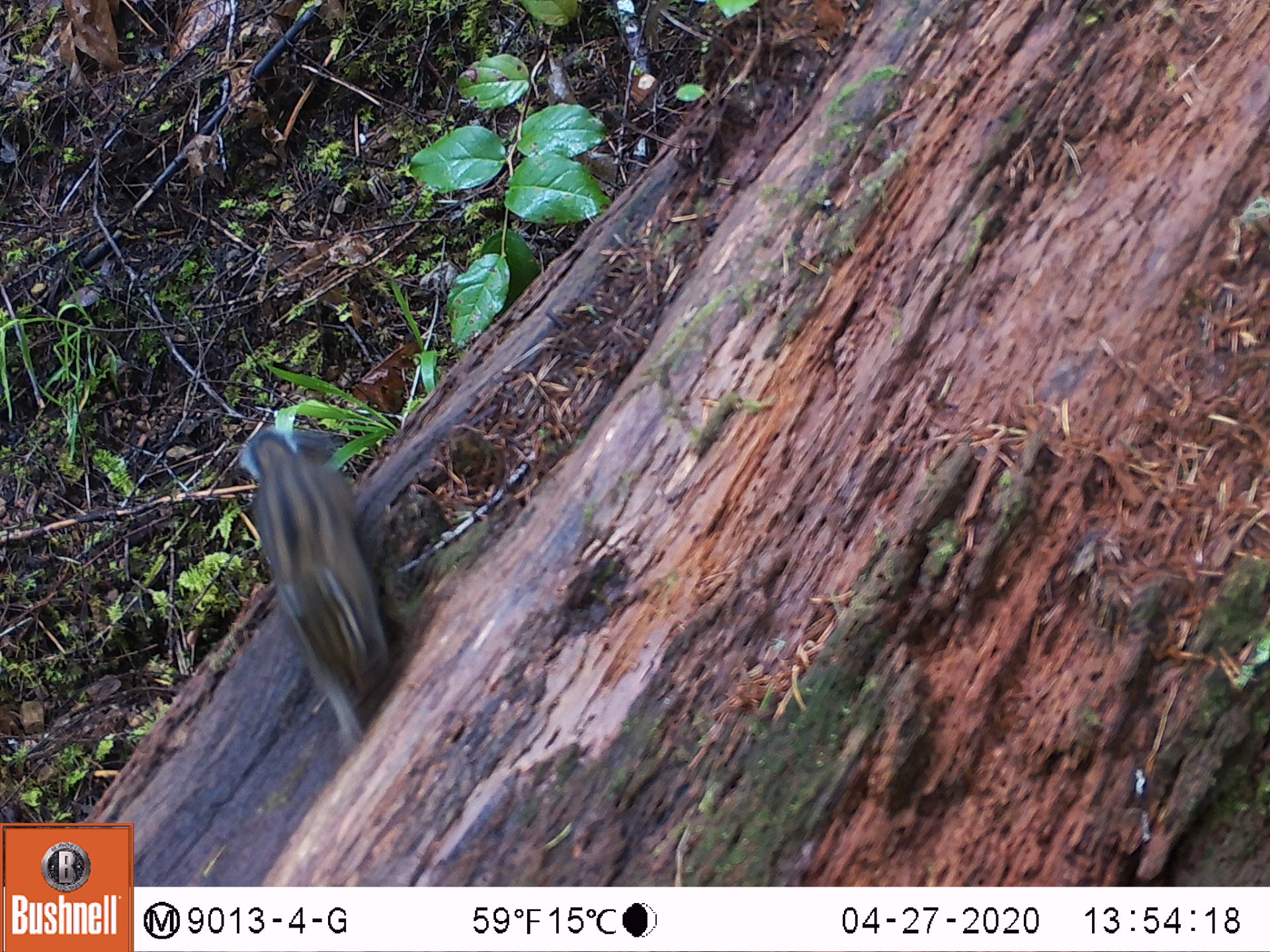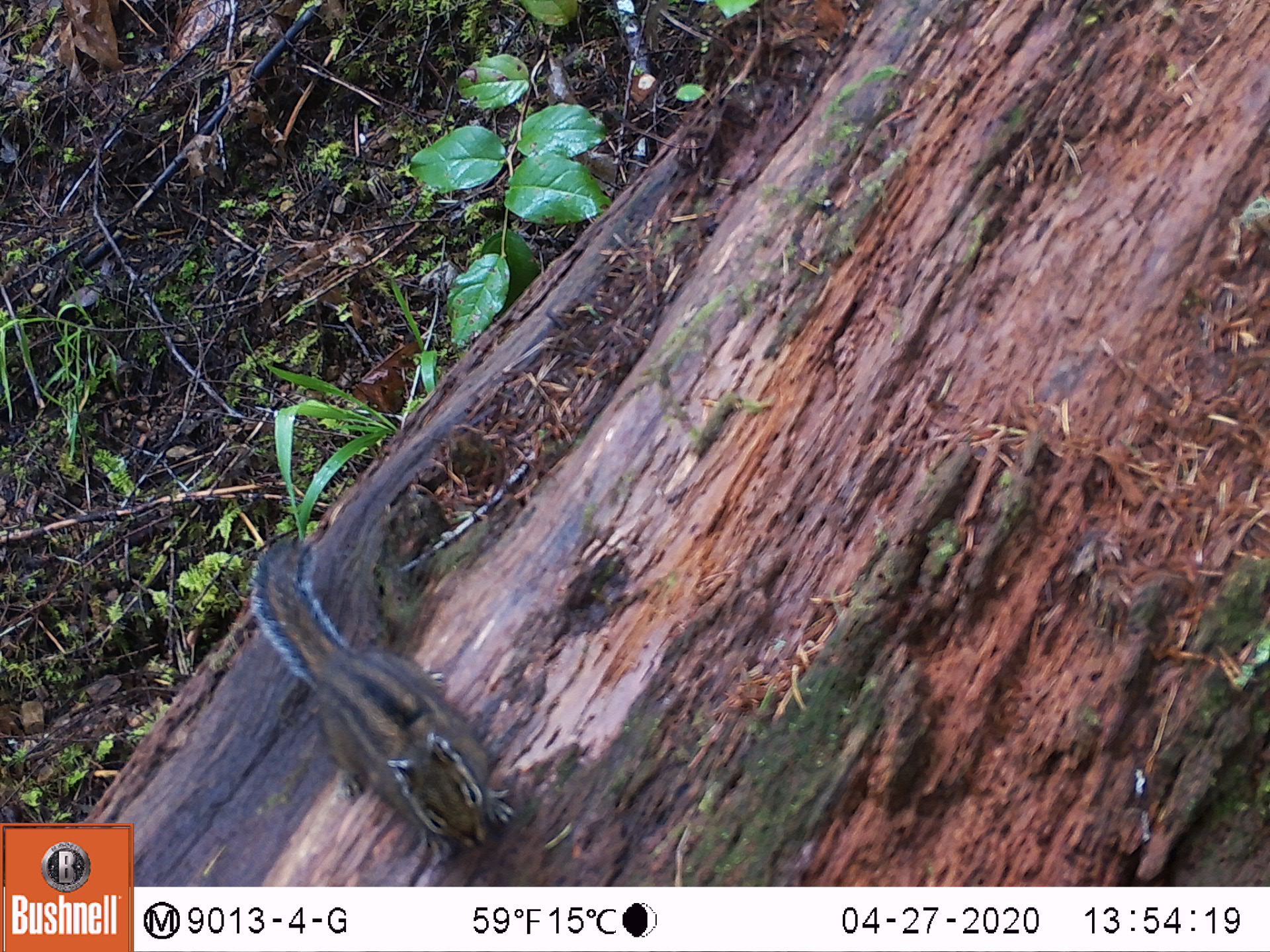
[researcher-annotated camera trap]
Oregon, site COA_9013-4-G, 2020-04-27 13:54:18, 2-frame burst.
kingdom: Animalia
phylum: Chordata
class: Mammalia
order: Rodentia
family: Sciuridae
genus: Neotamias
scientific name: Neotamias townsendii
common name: townsend's chipmunk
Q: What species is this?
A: Townsend's chipmunk (Neotamias townsendii).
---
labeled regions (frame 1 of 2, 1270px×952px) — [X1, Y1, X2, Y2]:
townsend's chipmunk: [236, 423, 413, 741]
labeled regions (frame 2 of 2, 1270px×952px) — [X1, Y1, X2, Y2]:
townsend's chipmunk: [237, 530, 522, 871]